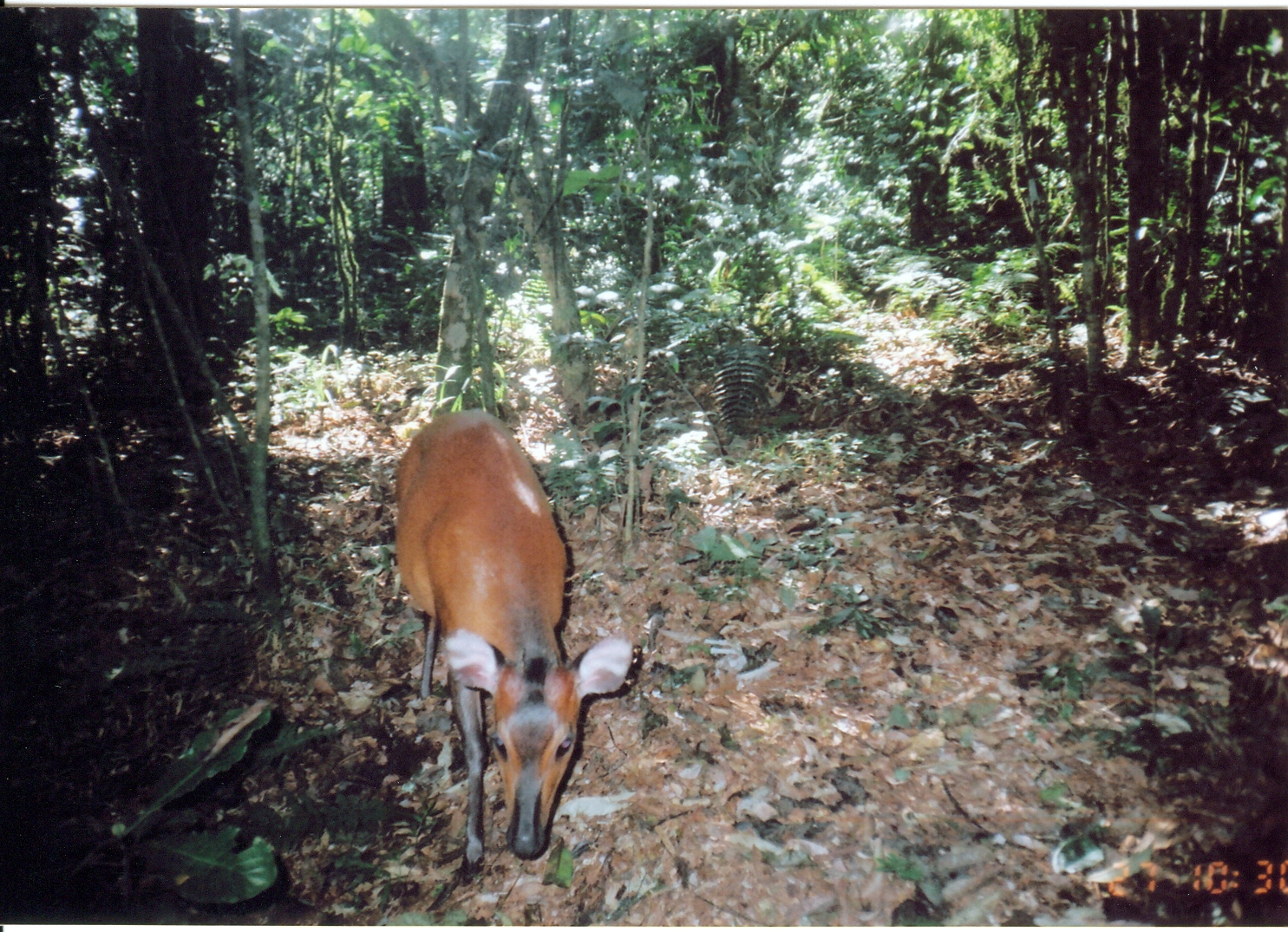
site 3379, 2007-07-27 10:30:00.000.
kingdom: Animalia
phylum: Chordata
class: Mammalia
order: Artiodactyla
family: Bovidae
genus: Cephalophus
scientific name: Cephalophus harveyi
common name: harvey's duiker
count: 1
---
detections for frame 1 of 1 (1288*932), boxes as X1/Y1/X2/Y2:
cephalophus harveyi: 395/408/632/886